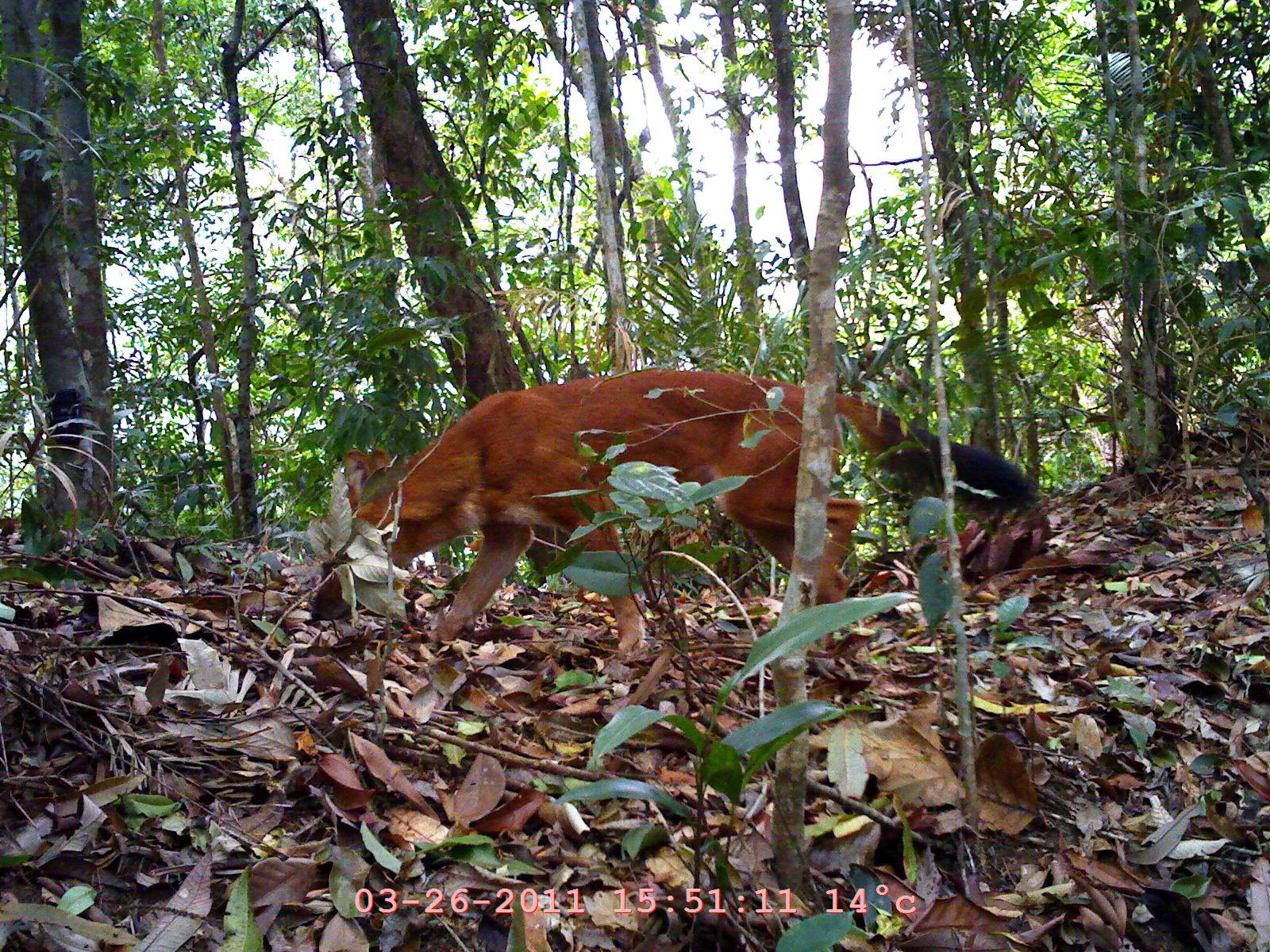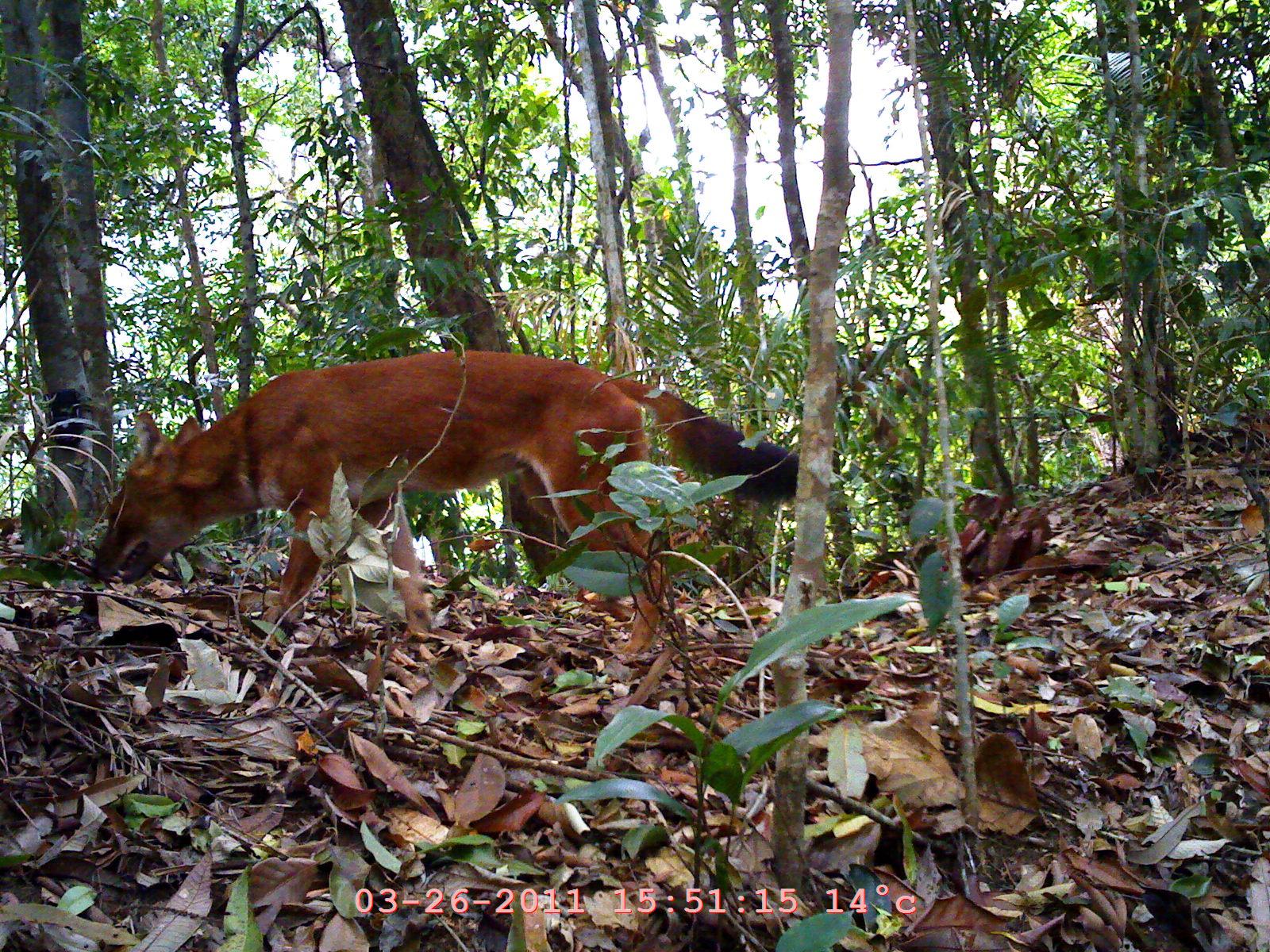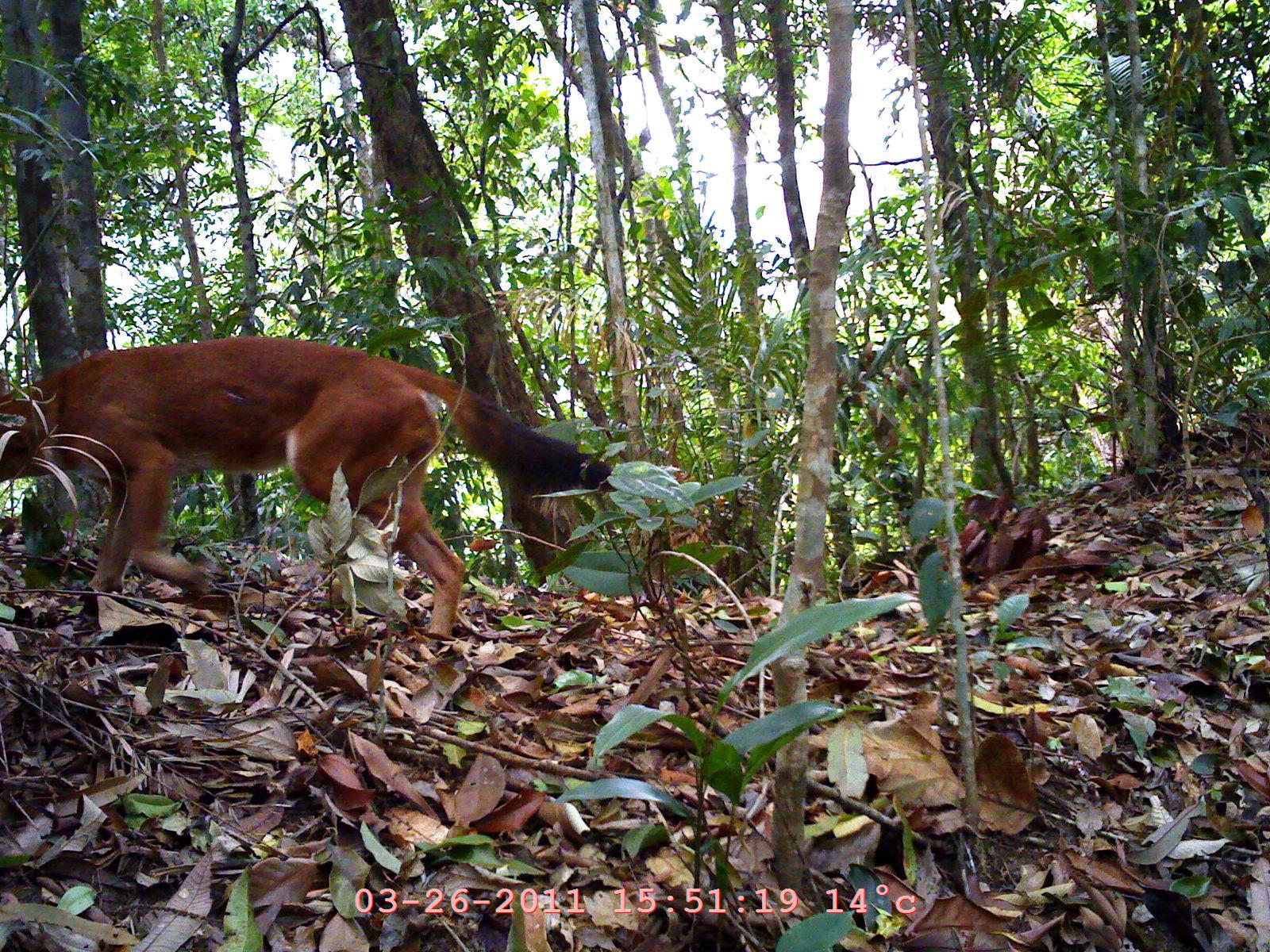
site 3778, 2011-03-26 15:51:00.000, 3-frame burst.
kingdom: Animalia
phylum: Chordata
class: Mammalia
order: Carnivora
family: Canidae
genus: Cuon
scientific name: Cuon alpinus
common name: dhole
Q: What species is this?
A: Cuon alpinus (dhole).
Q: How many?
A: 1.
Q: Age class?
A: Adult.